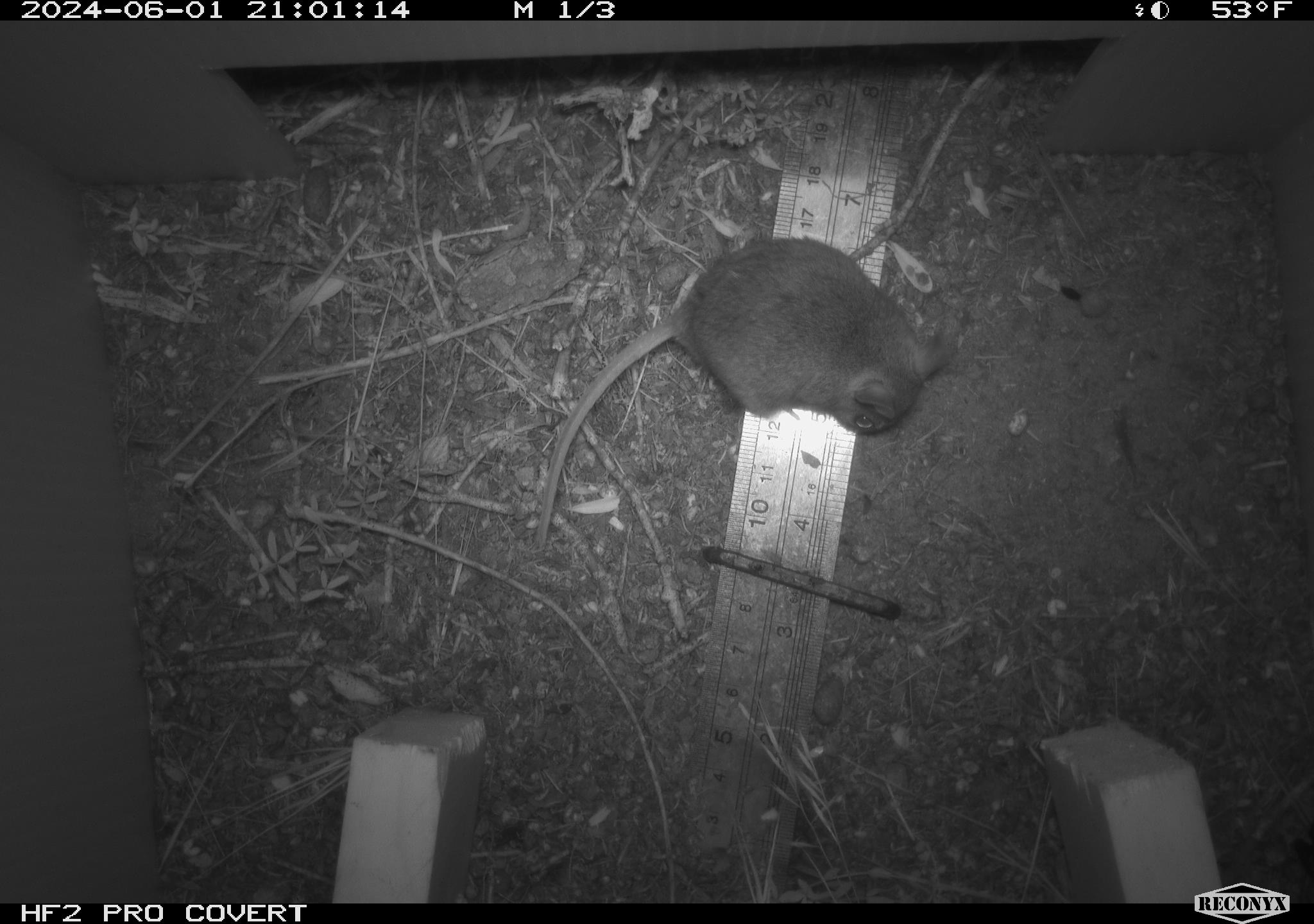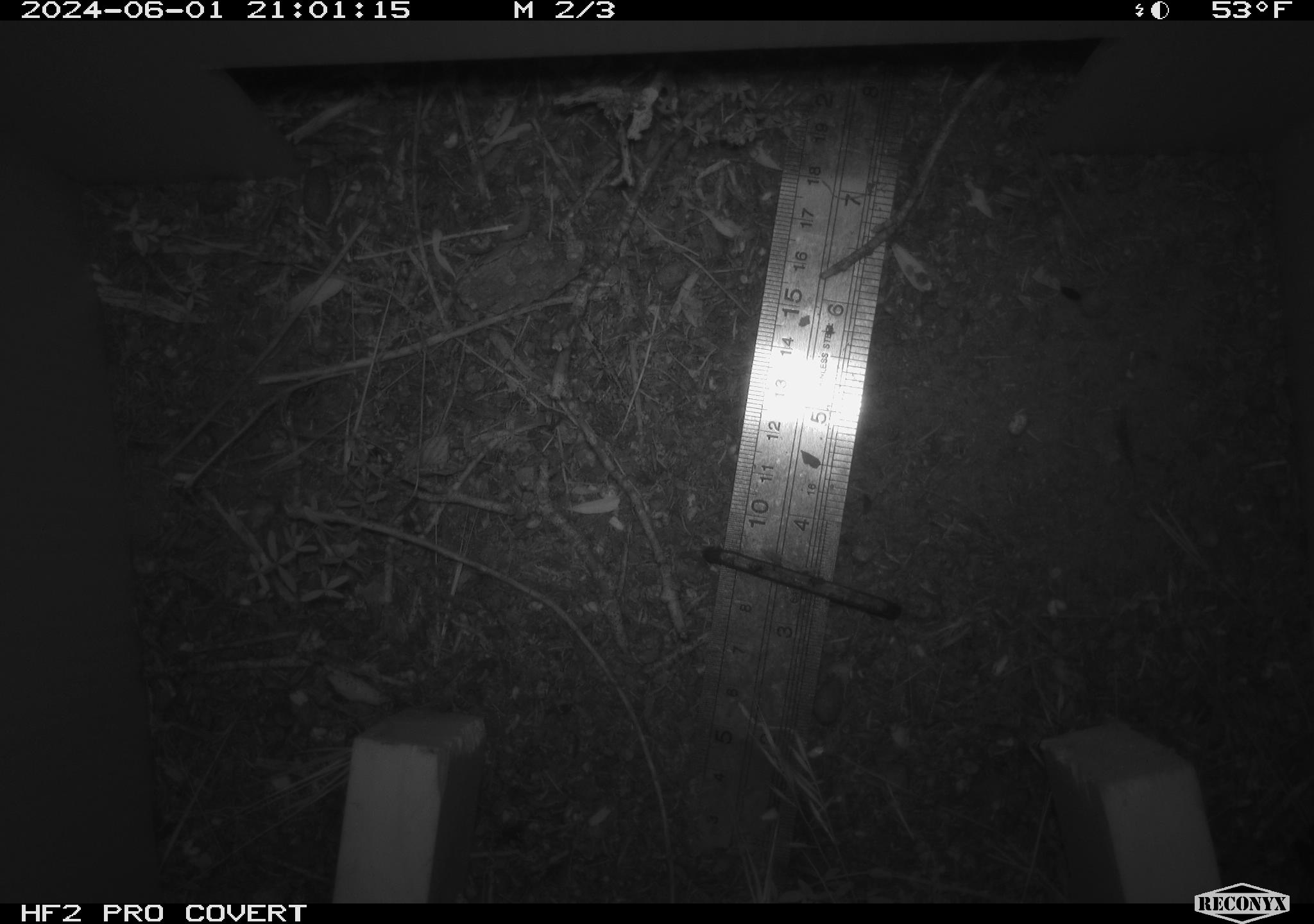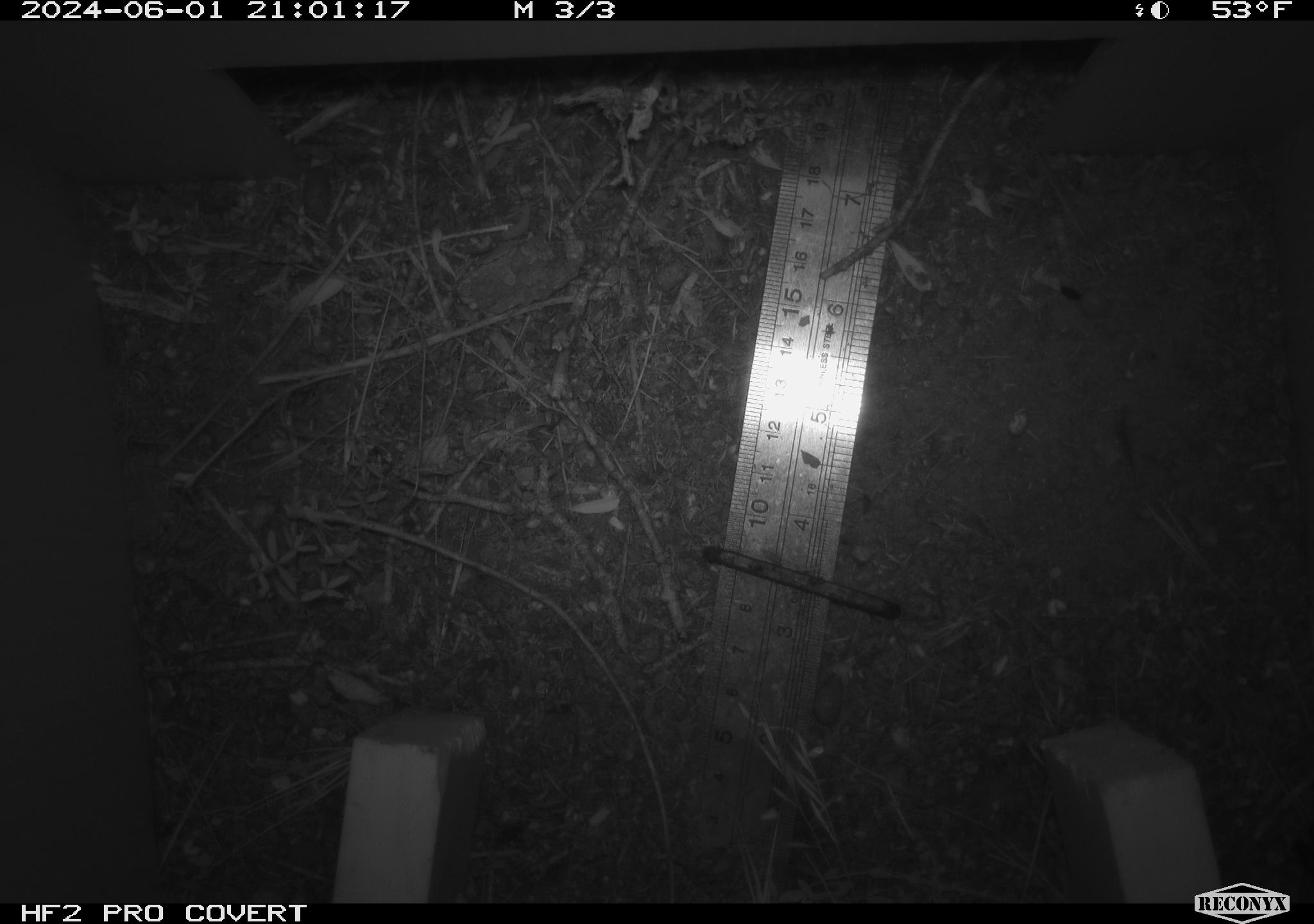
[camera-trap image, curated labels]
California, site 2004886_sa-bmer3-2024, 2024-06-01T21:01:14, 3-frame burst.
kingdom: Animalia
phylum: Chordata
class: Mammalia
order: Rodentia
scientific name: Rodentia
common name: mouse species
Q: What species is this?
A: Mouse species (Rodentia).